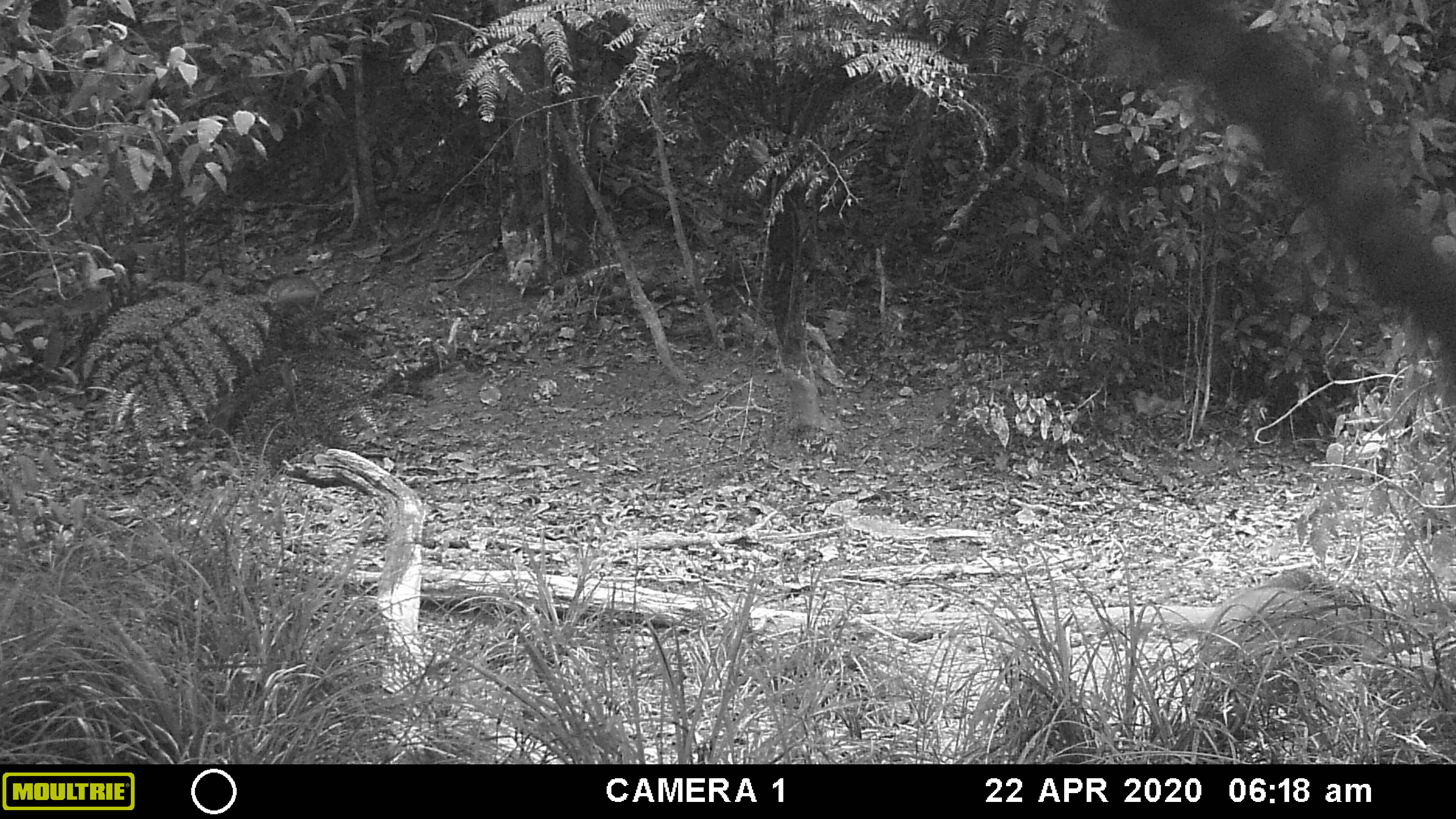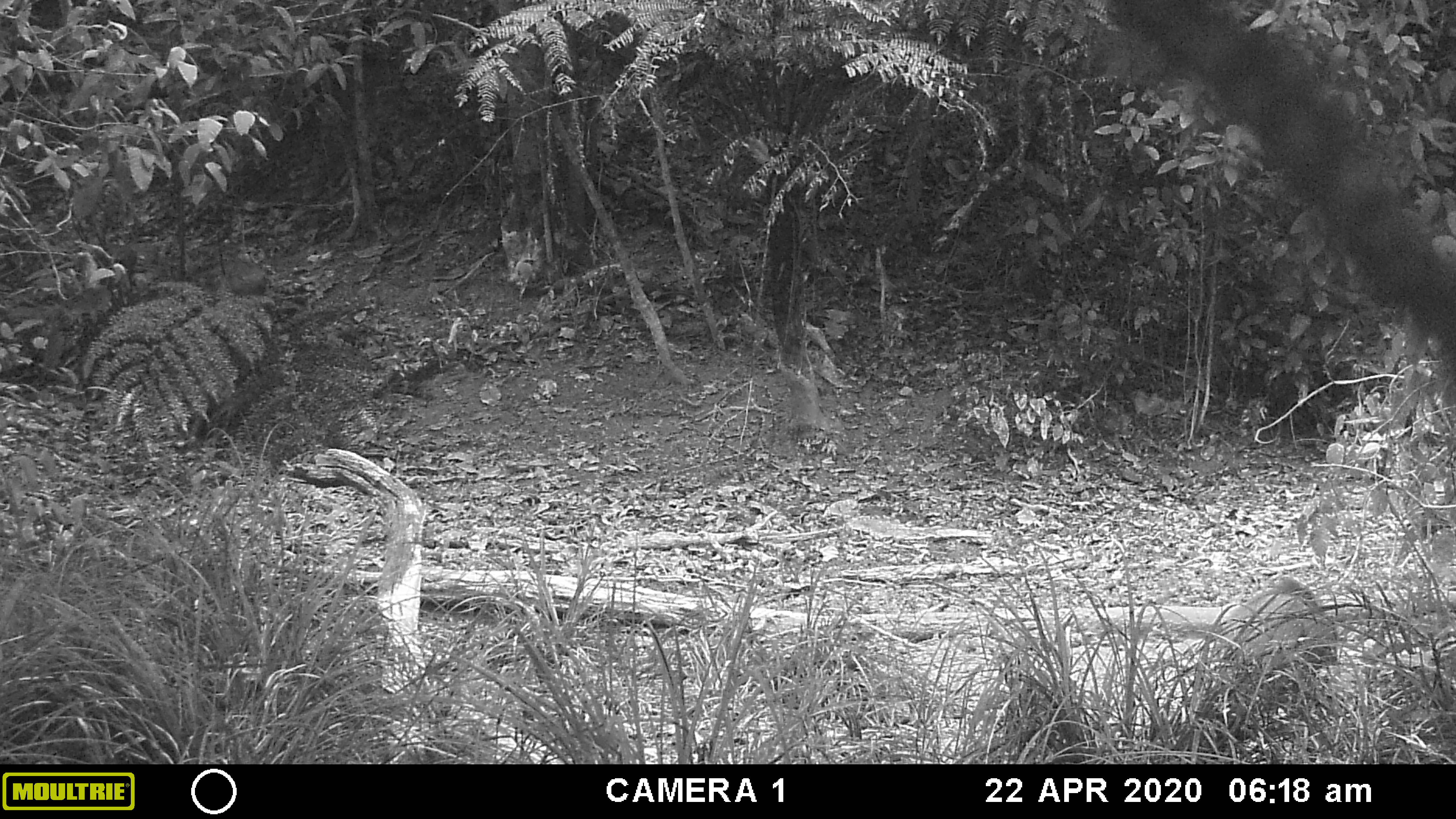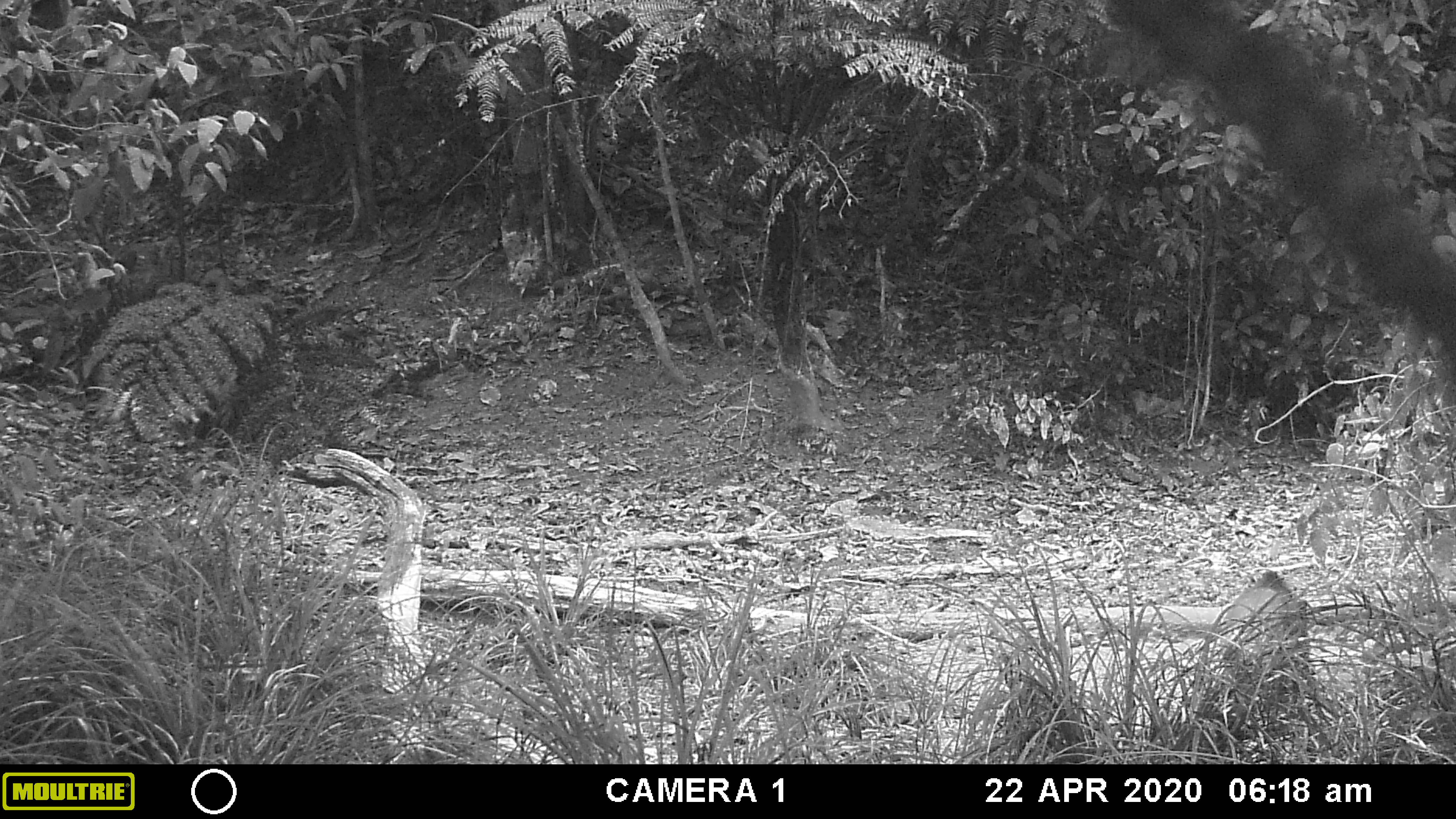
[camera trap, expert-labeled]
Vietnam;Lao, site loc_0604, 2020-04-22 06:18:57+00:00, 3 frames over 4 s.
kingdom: Animalia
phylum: Chordata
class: Mammalia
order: Artiodactyla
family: Suidae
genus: Sus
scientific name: Sus scrofa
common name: eurasian wild pig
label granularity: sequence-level